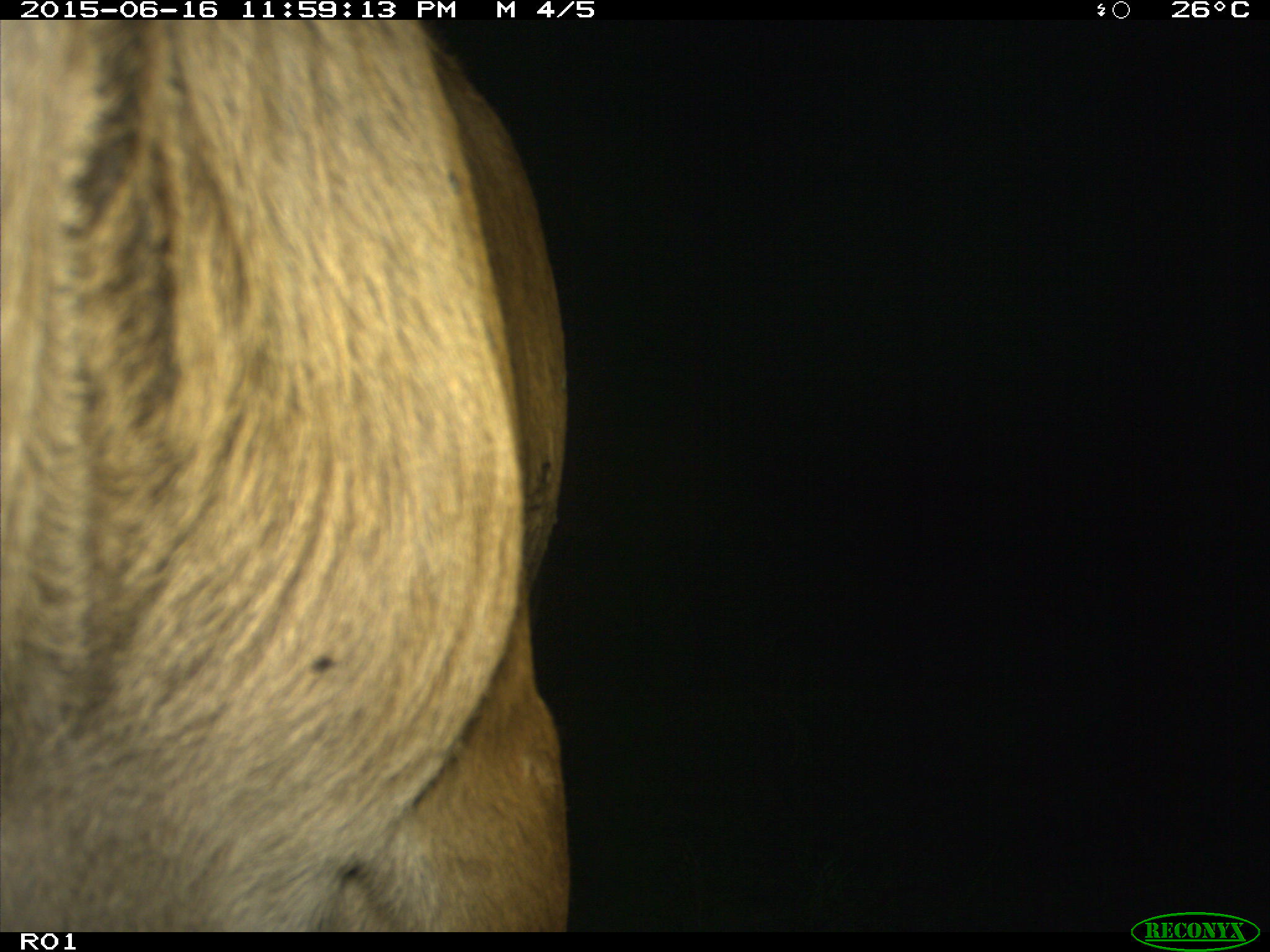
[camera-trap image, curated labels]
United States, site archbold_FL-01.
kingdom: Animalia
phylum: Chordata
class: Mammalia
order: Artiodactyla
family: Bovidae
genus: Bos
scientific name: Bos taurus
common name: domestic cow